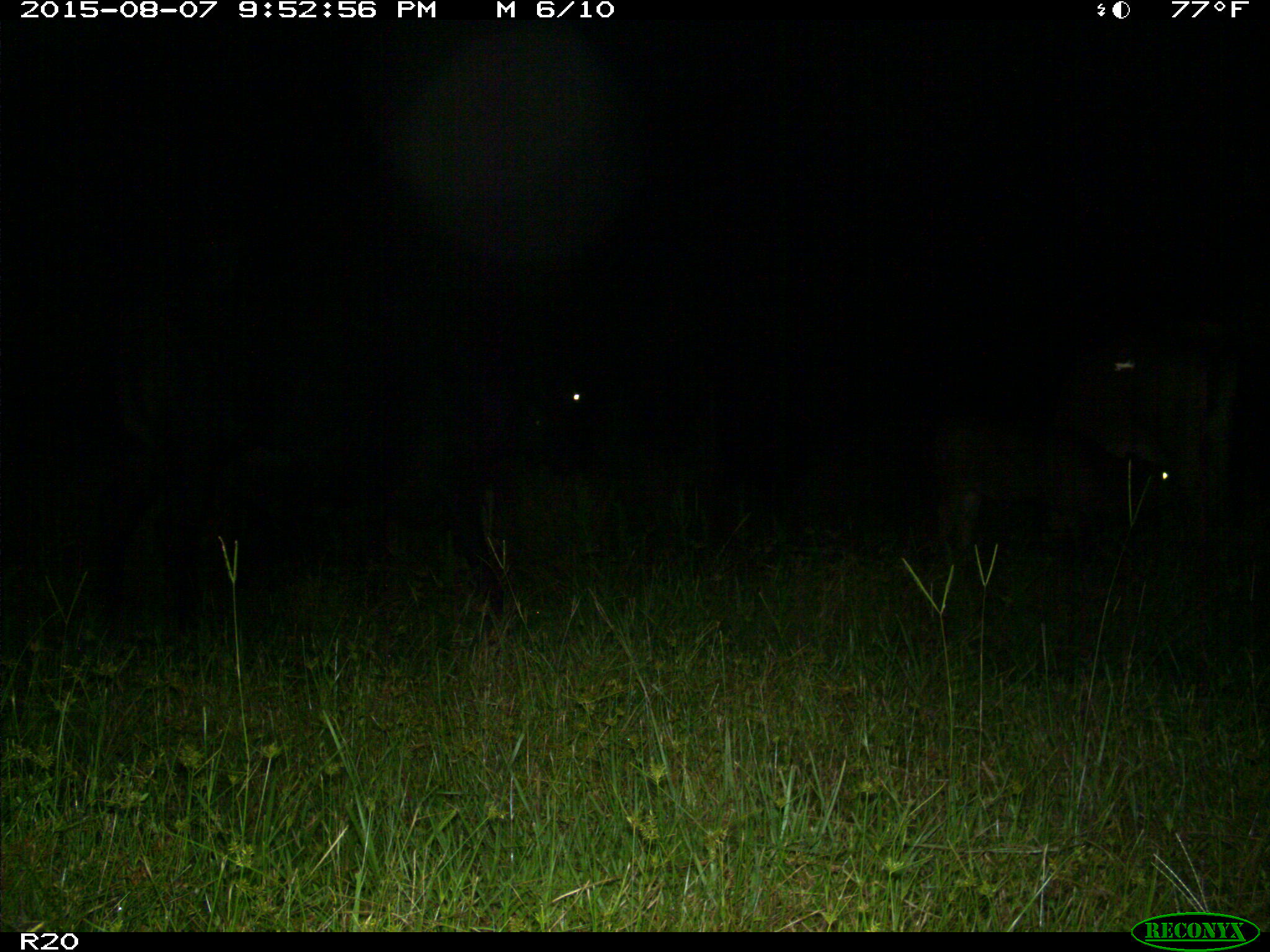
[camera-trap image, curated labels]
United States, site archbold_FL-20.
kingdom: Animalia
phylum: Chordata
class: Mammalia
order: Artiodactyla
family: Bovidae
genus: Bos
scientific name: Bos taurus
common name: domestic cow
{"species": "Bos taurus (domestic cow)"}